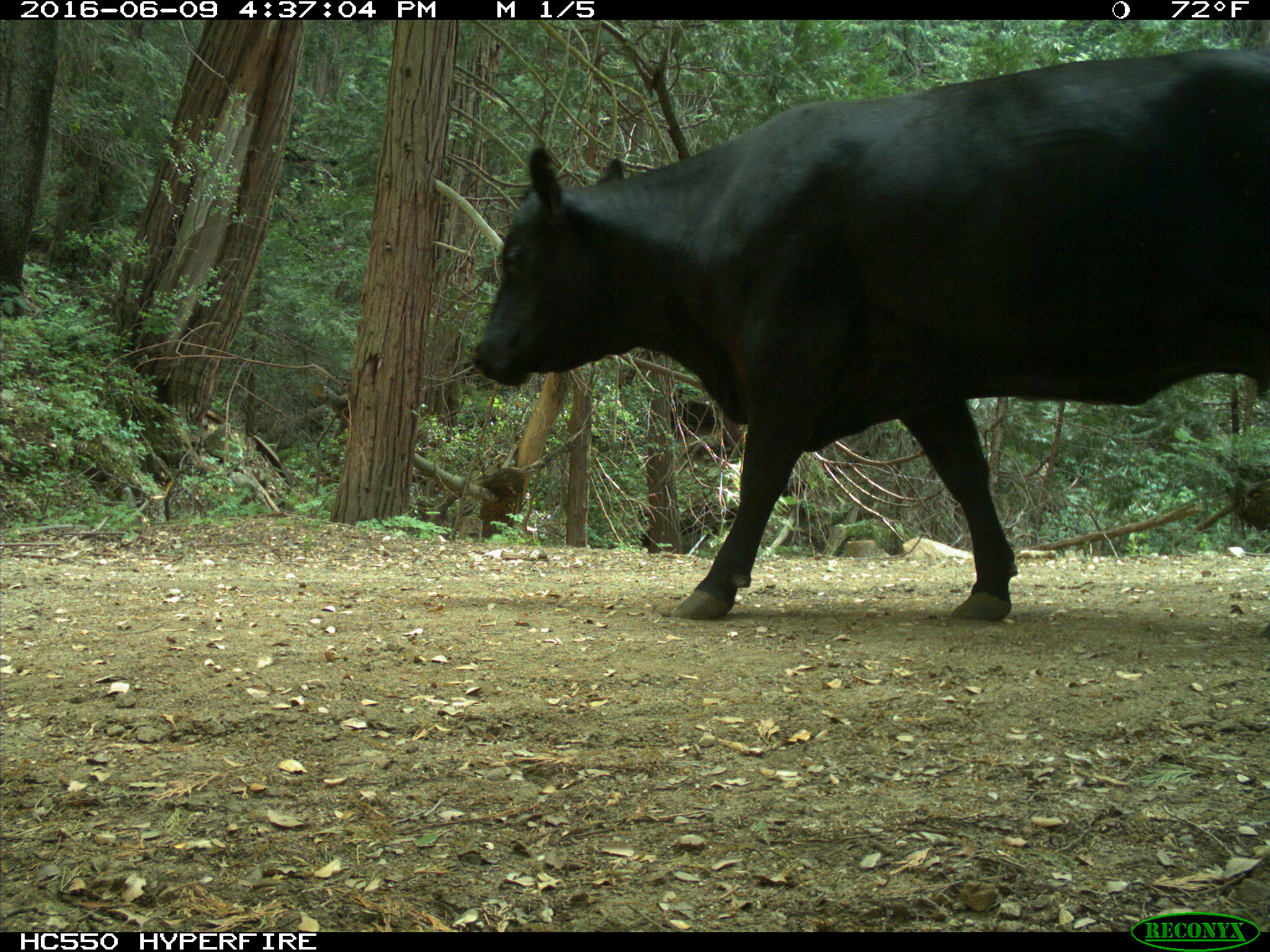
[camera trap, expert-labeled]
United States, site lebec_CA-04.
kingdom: Animalia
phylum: Chordata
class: Mammalia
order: Artiodactyla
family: Bovidae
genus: Bos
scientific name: Bos taurus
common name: domestic cow